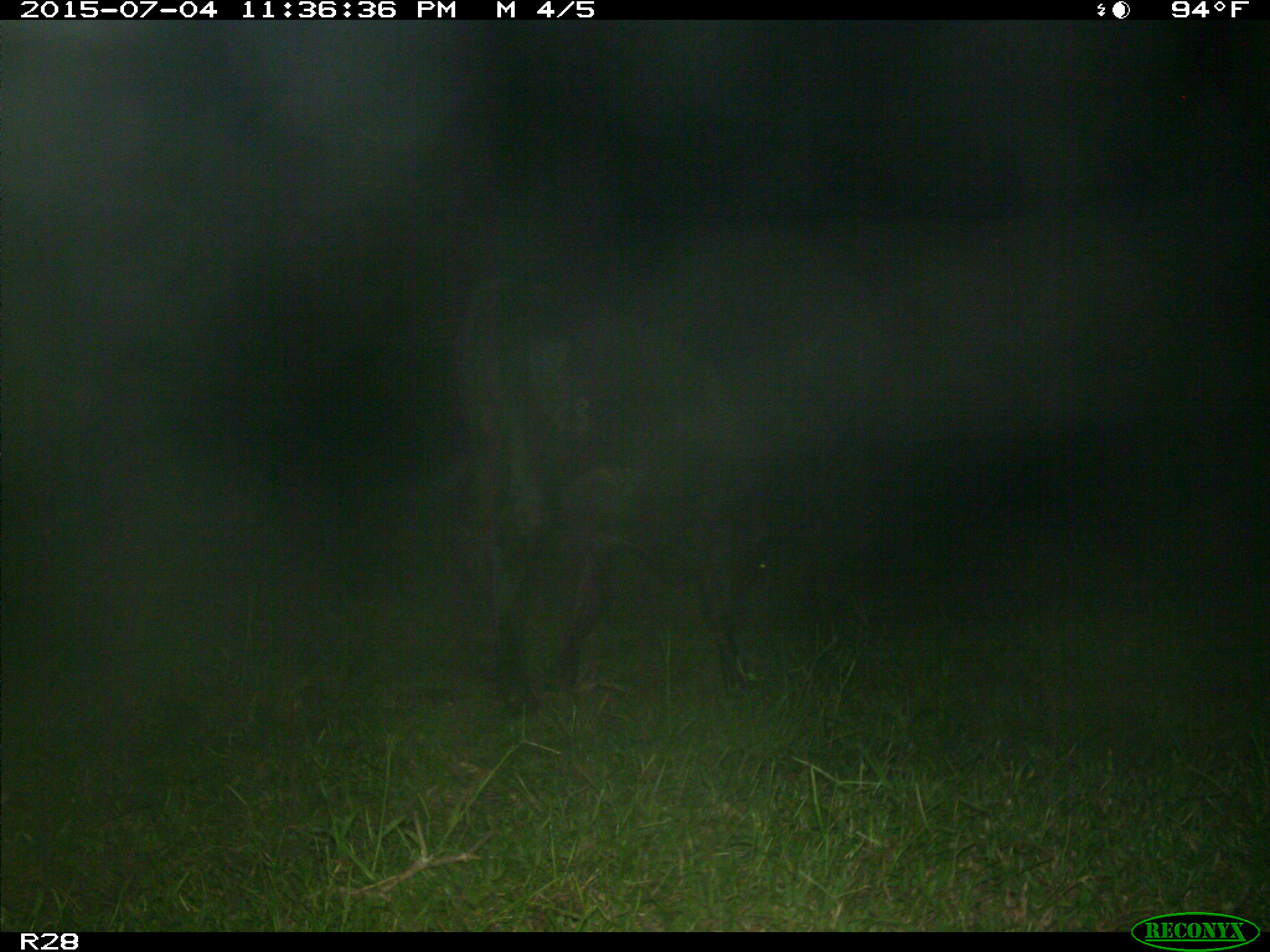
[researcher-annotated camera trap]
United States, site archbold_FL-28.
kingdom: Animalia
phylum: Chordata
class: Mammalia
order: Artiodactyla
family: Bovidae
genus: Bos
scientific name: Bos taurus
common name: domestic cow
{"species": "Bos taurus (domestic cow)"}